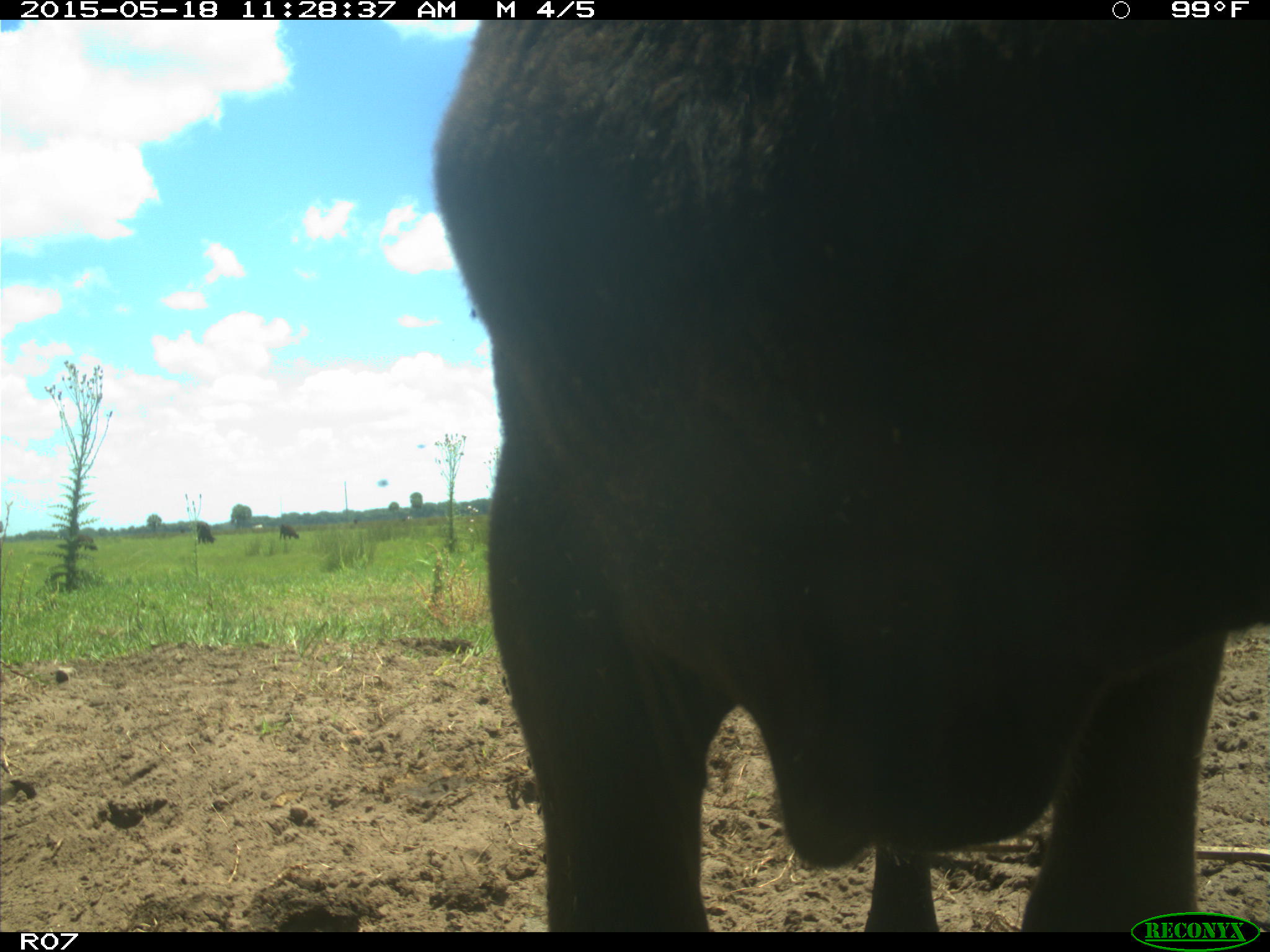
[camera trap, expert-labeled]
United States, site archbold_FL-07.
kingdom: Animalia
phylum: Chordata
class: Mammalia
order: Artiodactyla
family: Bovidae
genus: Bos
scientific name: Bos taurus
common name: domestic cow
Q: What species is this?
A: Bos taurus (domestic cow).